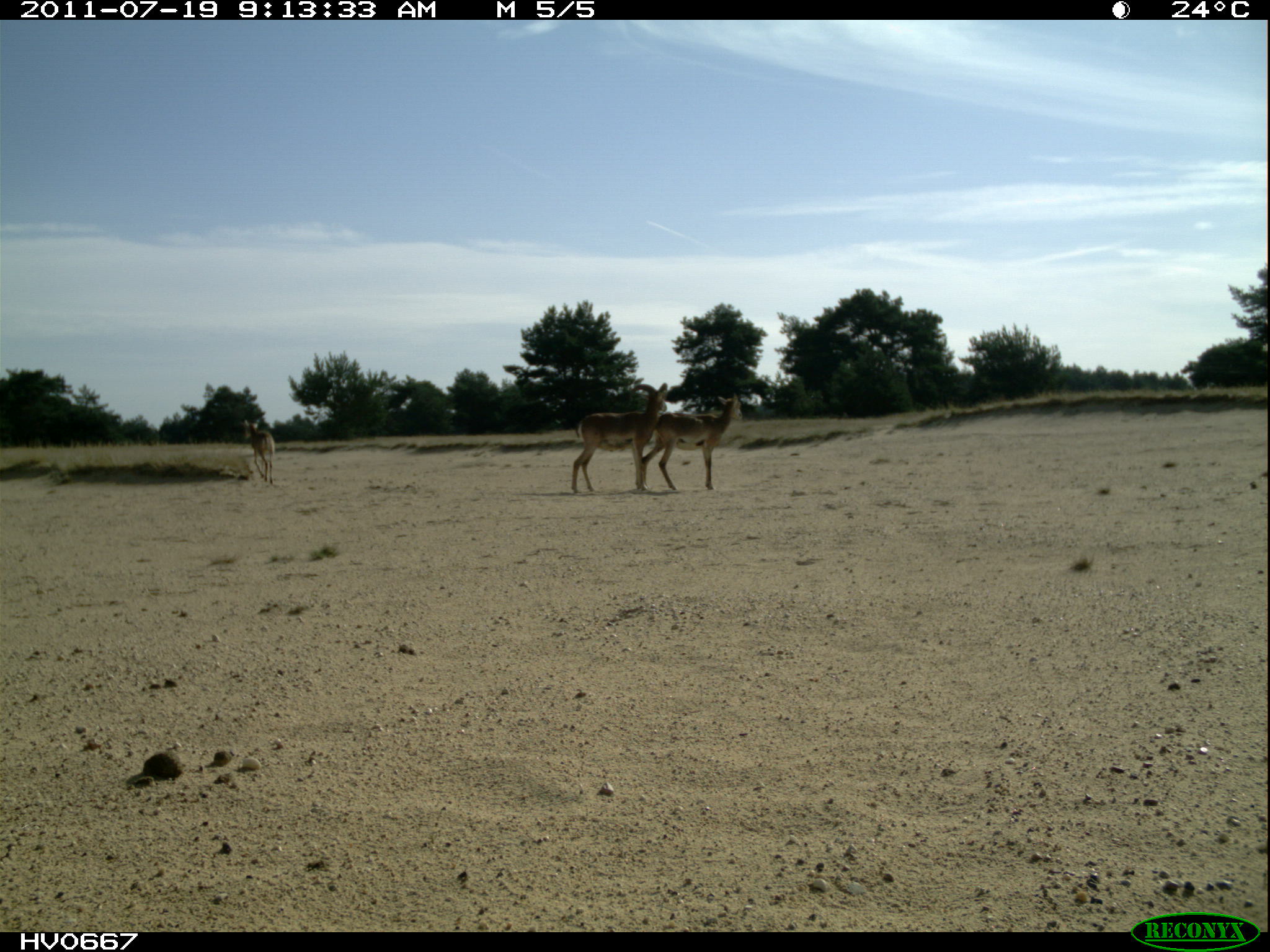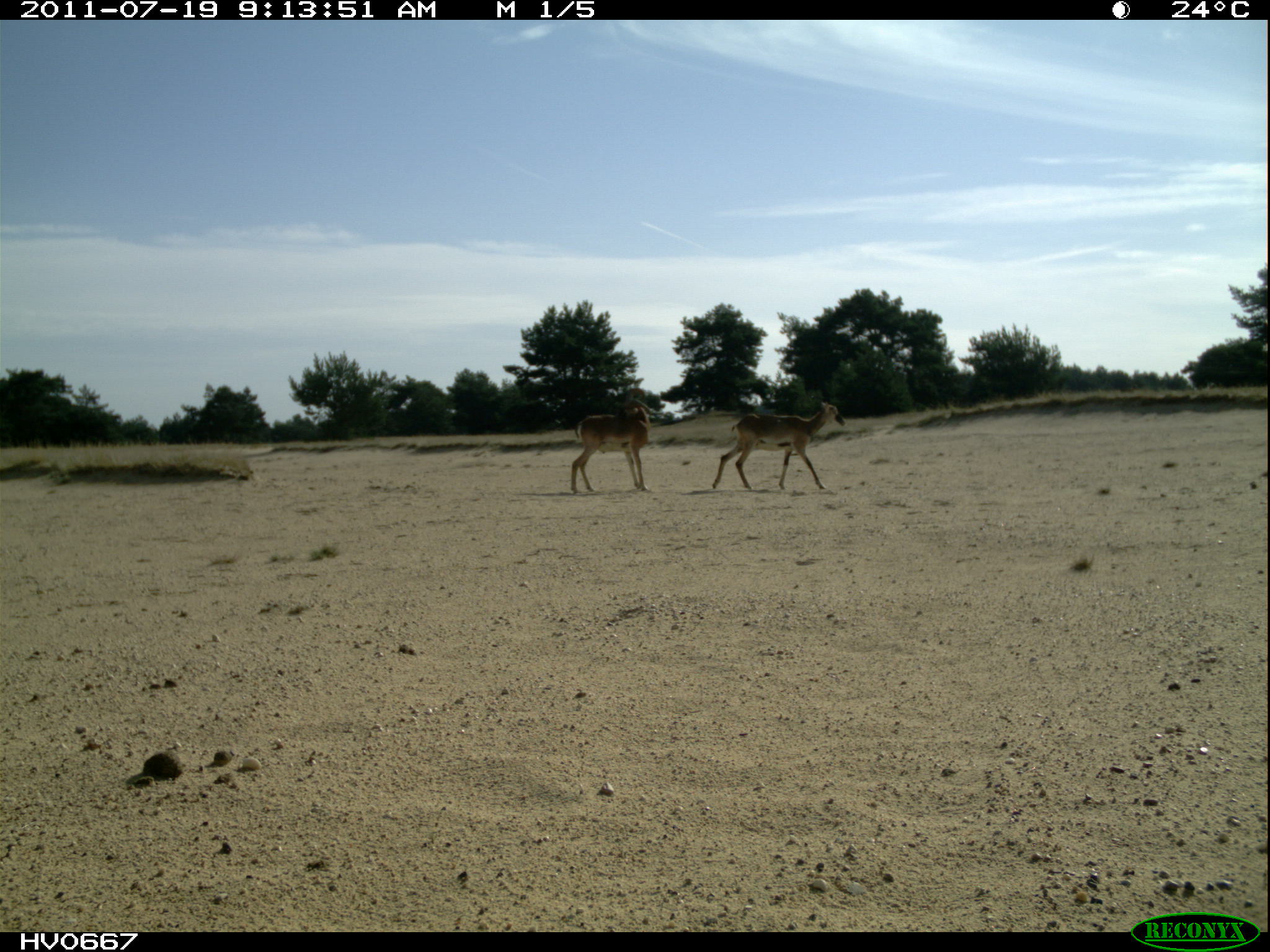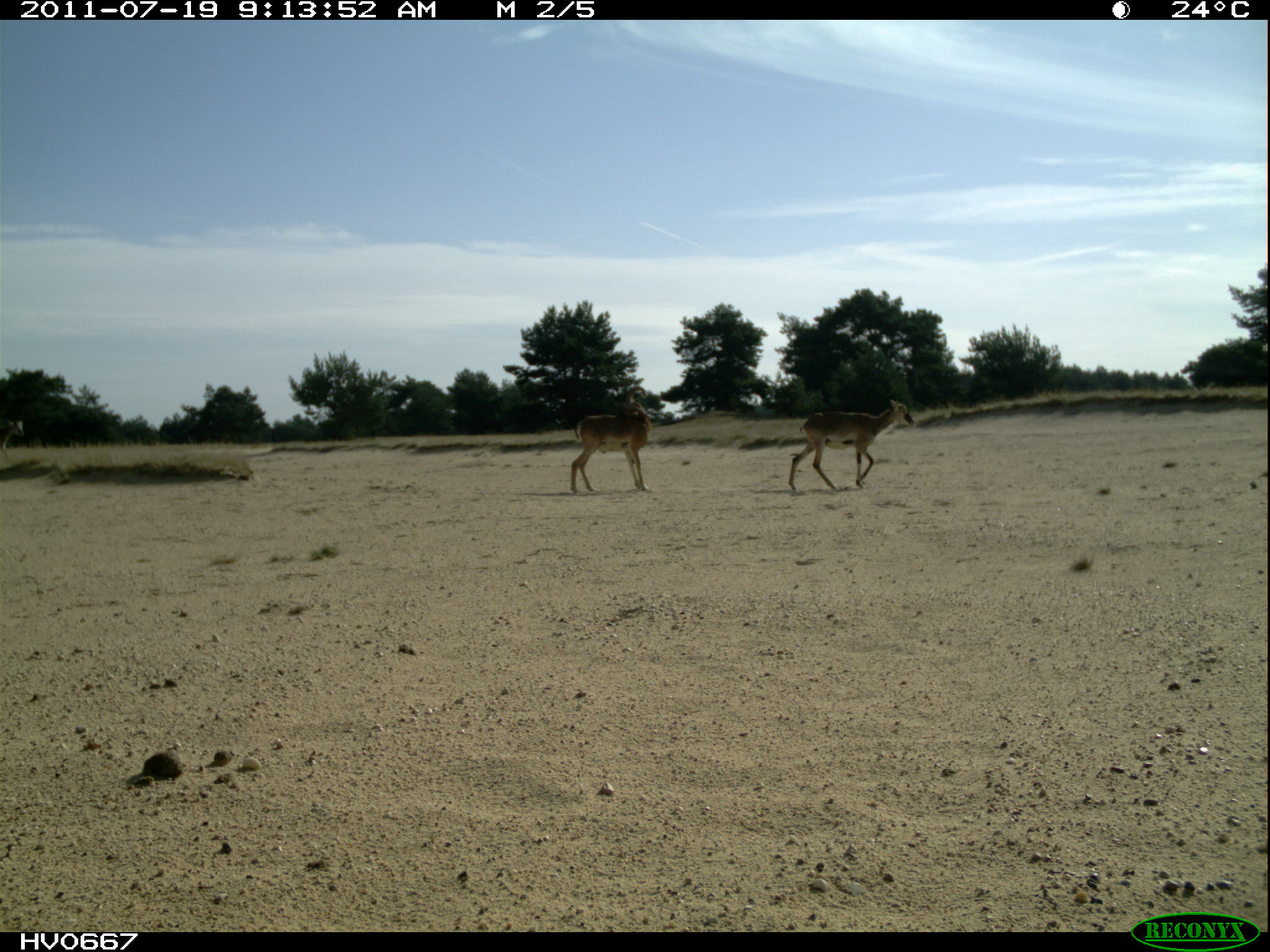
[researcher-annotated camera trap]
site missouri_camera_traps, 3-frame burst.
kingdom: Animalia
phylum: Chordata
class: Mammalia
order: Artiodactyla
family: Bovidae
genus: Ovis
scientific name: Ovis ammon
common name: mouflon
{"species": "mouflon (Ovis ammon)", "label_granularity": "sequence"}